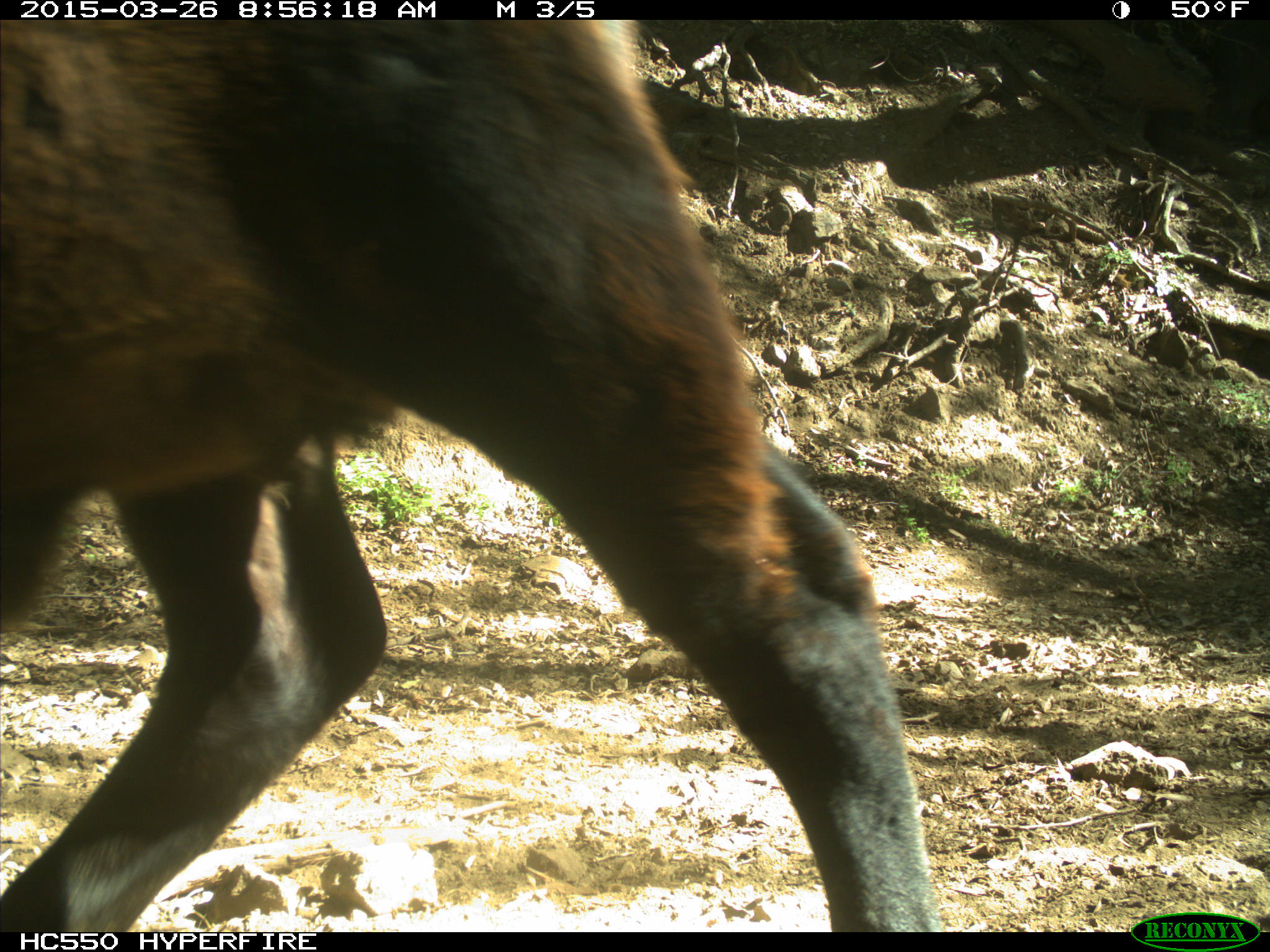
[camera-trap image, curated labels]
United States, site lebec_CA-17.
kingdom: Animalia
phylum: Chordata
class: Mammalia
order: Artiodactyla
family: Bovidae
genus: Bos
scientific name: Bos taurus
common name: domestic cow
Bos taurus (domestic cow).